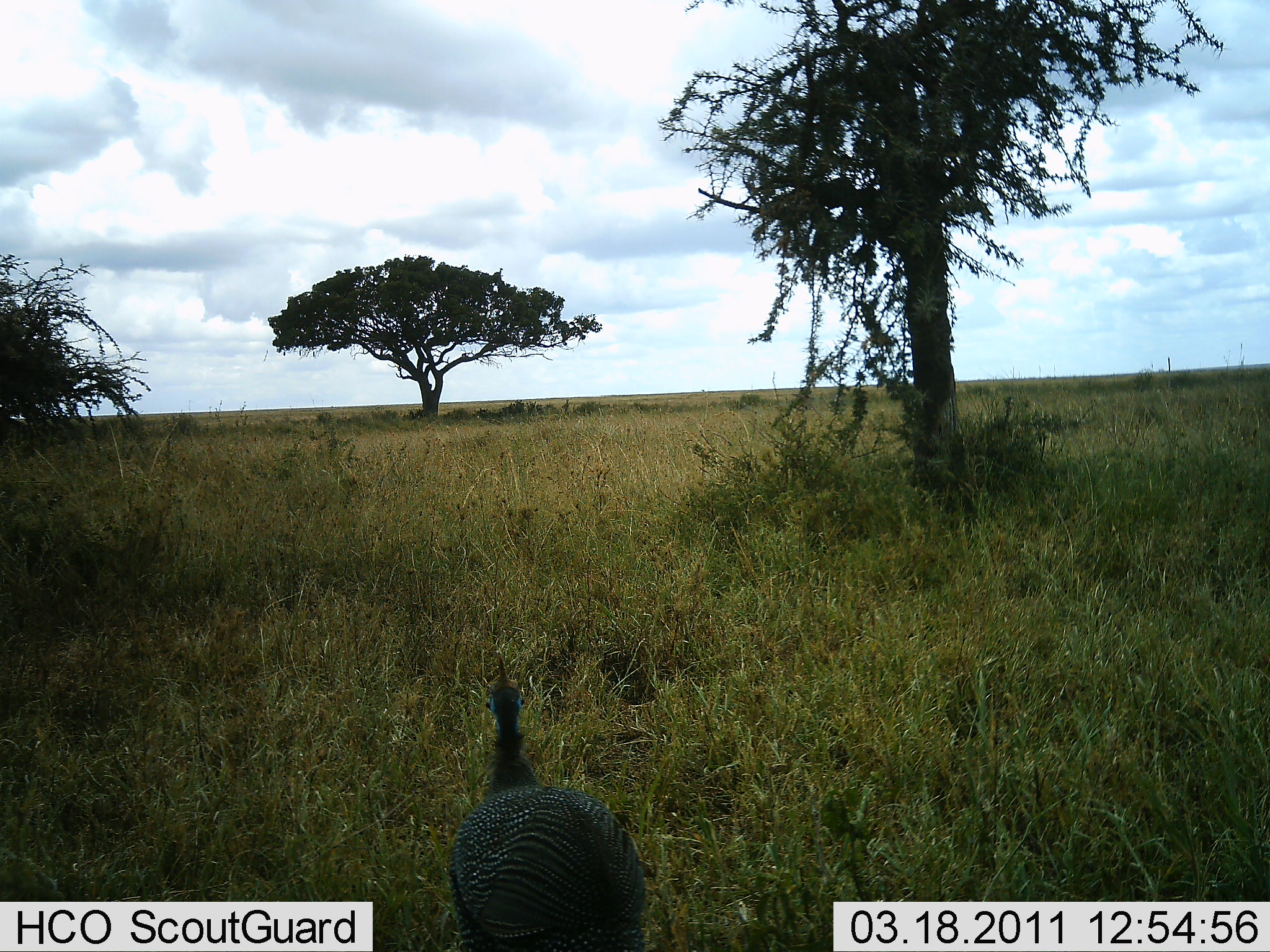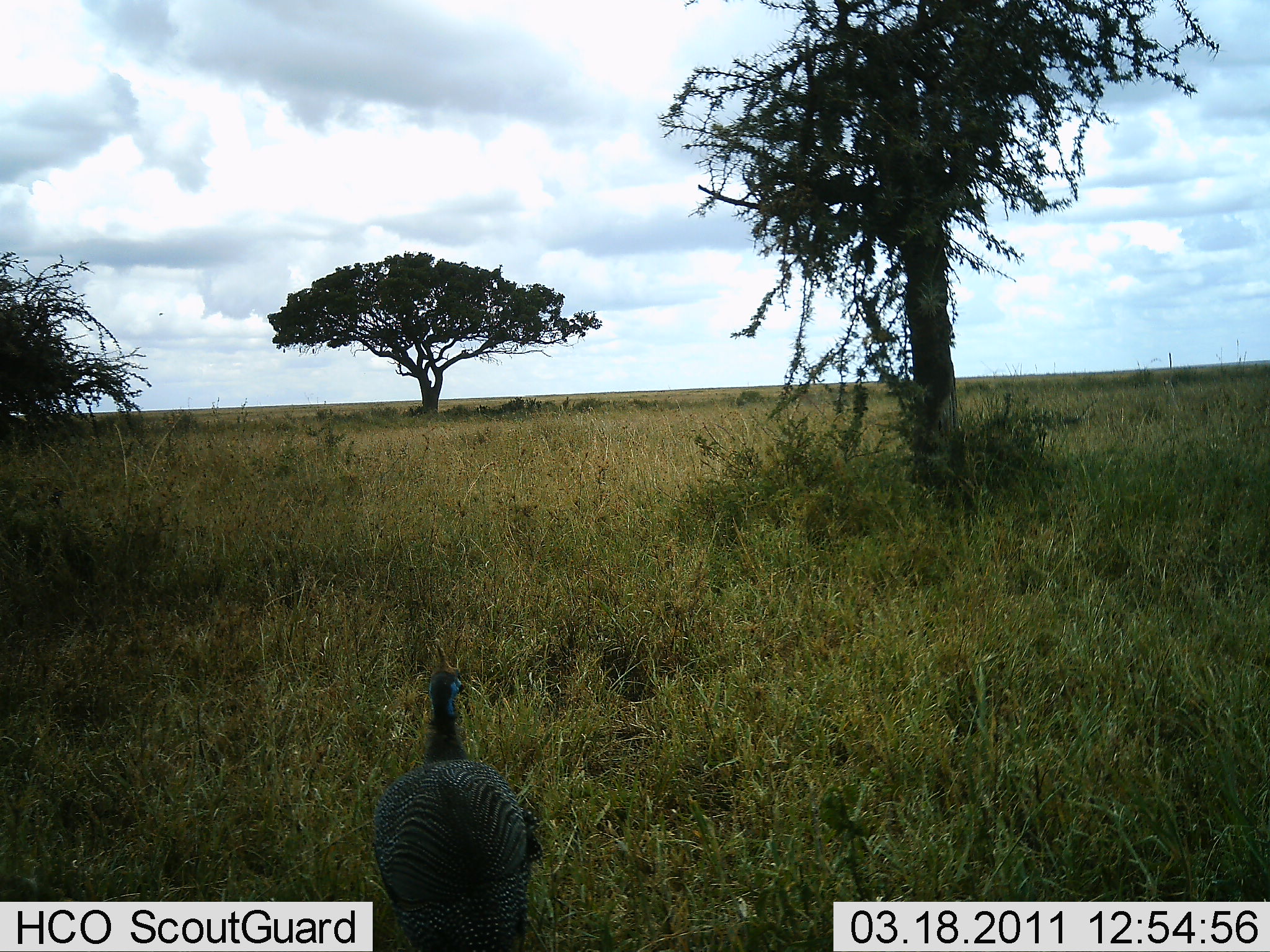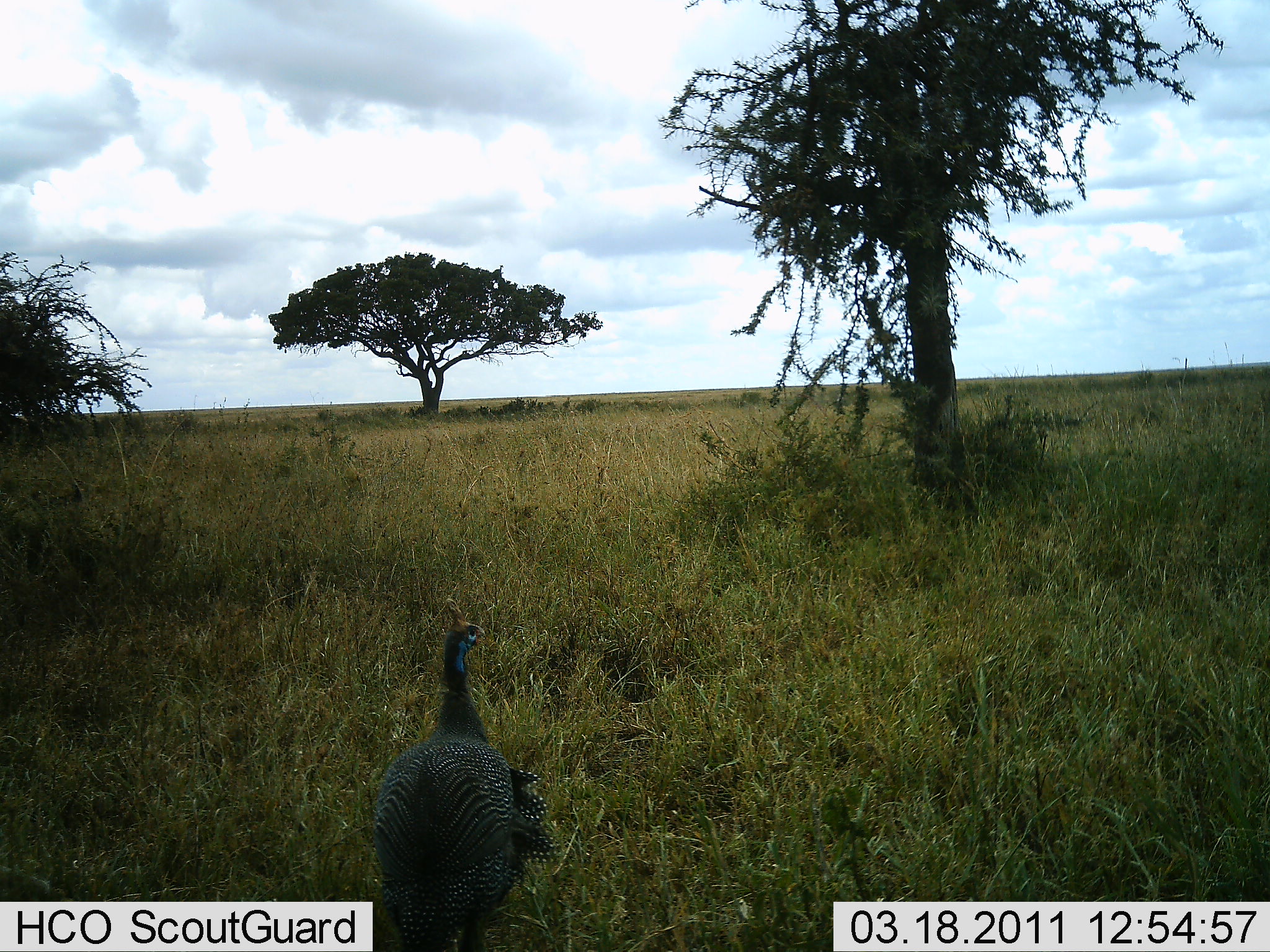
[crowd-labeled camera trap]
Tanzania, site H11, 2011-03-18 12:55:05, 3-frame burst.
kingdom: Animalia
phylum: Chordata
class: Aves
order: Galliformes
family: Numididae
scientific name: Numididae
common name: guinea fowl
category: guineafowl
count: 1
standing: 27%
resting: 0%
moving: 73%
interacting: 0%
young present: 0%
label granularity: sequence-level